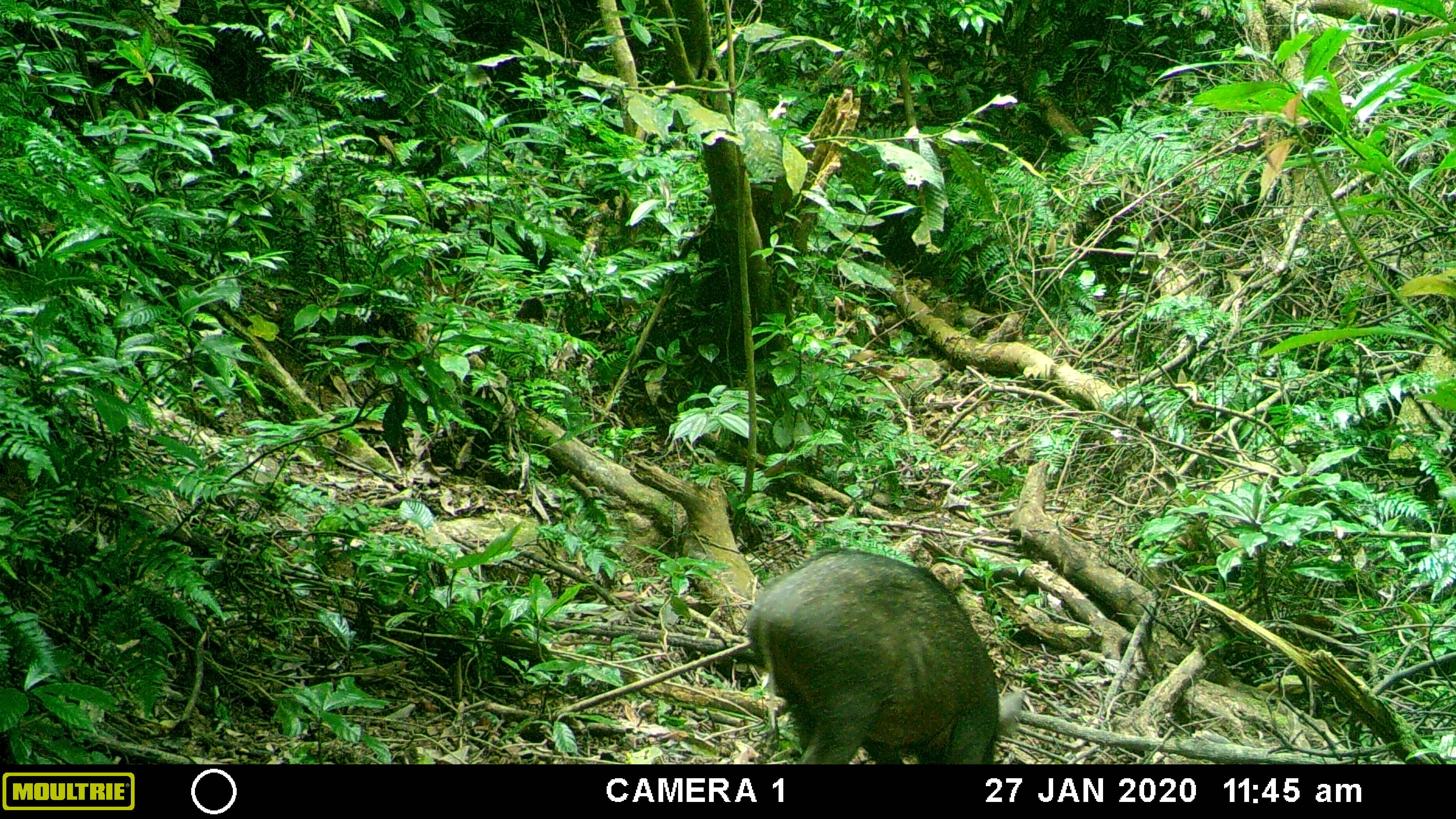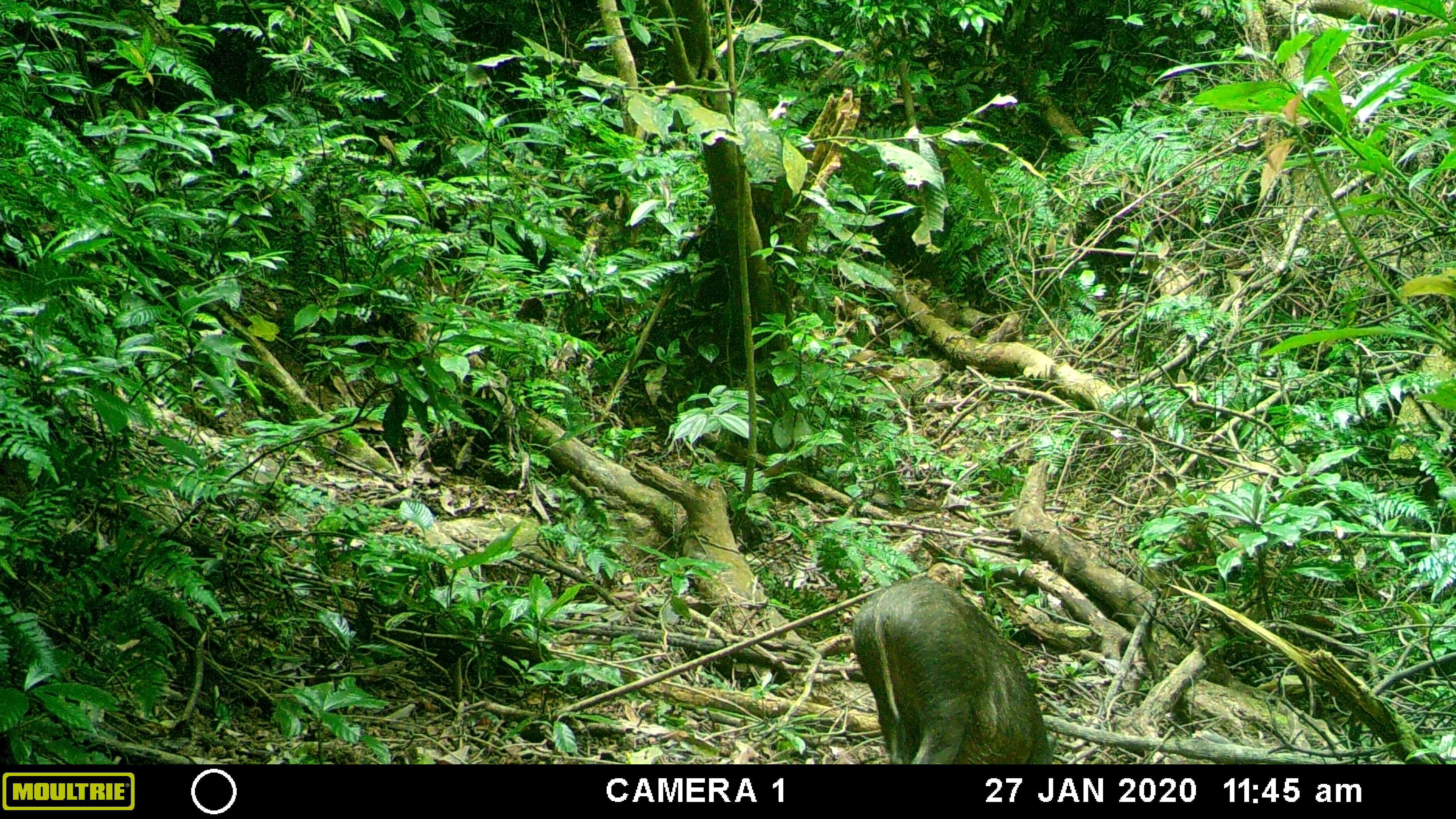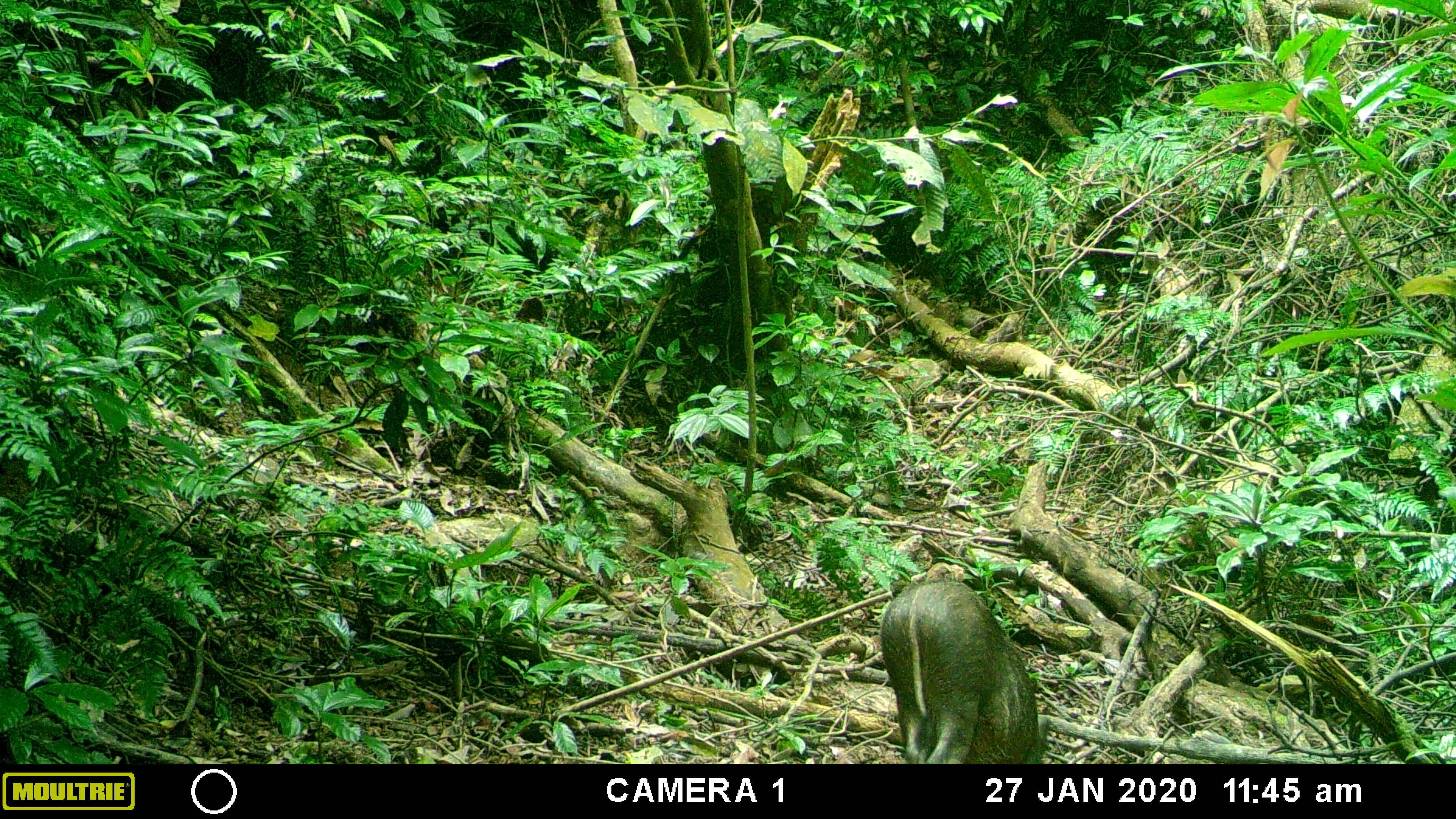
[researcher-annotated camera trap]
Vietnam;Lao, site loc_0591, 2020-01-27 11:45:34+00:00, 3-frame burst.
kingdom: Animalia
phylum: Chordata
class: Mammalia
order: Artiodactyla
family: Suidae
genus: Sus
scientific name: Sus scrofa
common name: eurasian wild pig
Eurasian wild pig (Sus scrofa). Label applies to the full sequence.